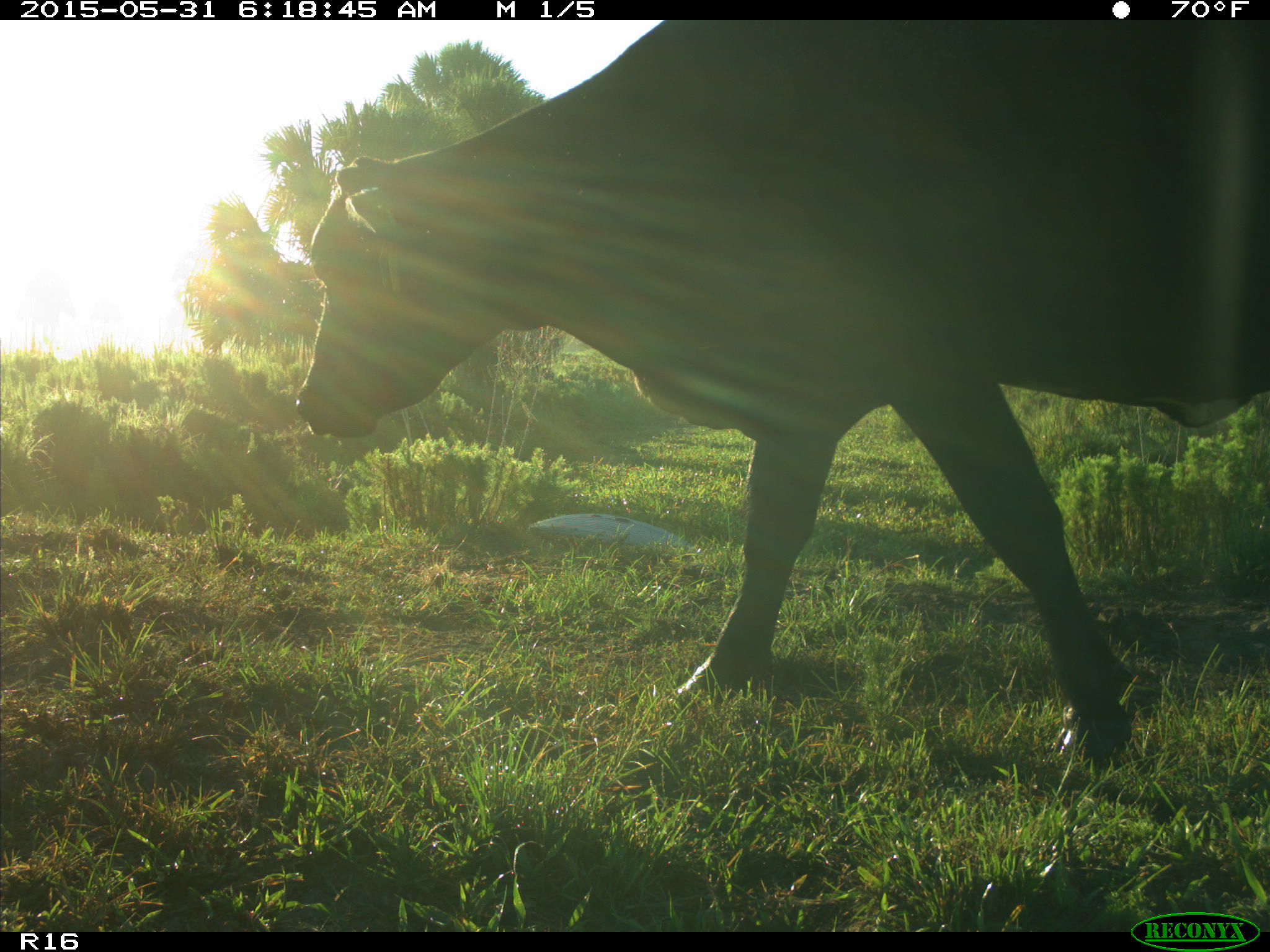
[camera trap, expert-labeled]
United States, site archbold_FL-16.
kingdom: Animalia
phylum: Chordata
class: Mammalia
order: Artiodactyla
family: Bovidae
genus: Bos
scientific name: Bos taurus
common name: domestic cow